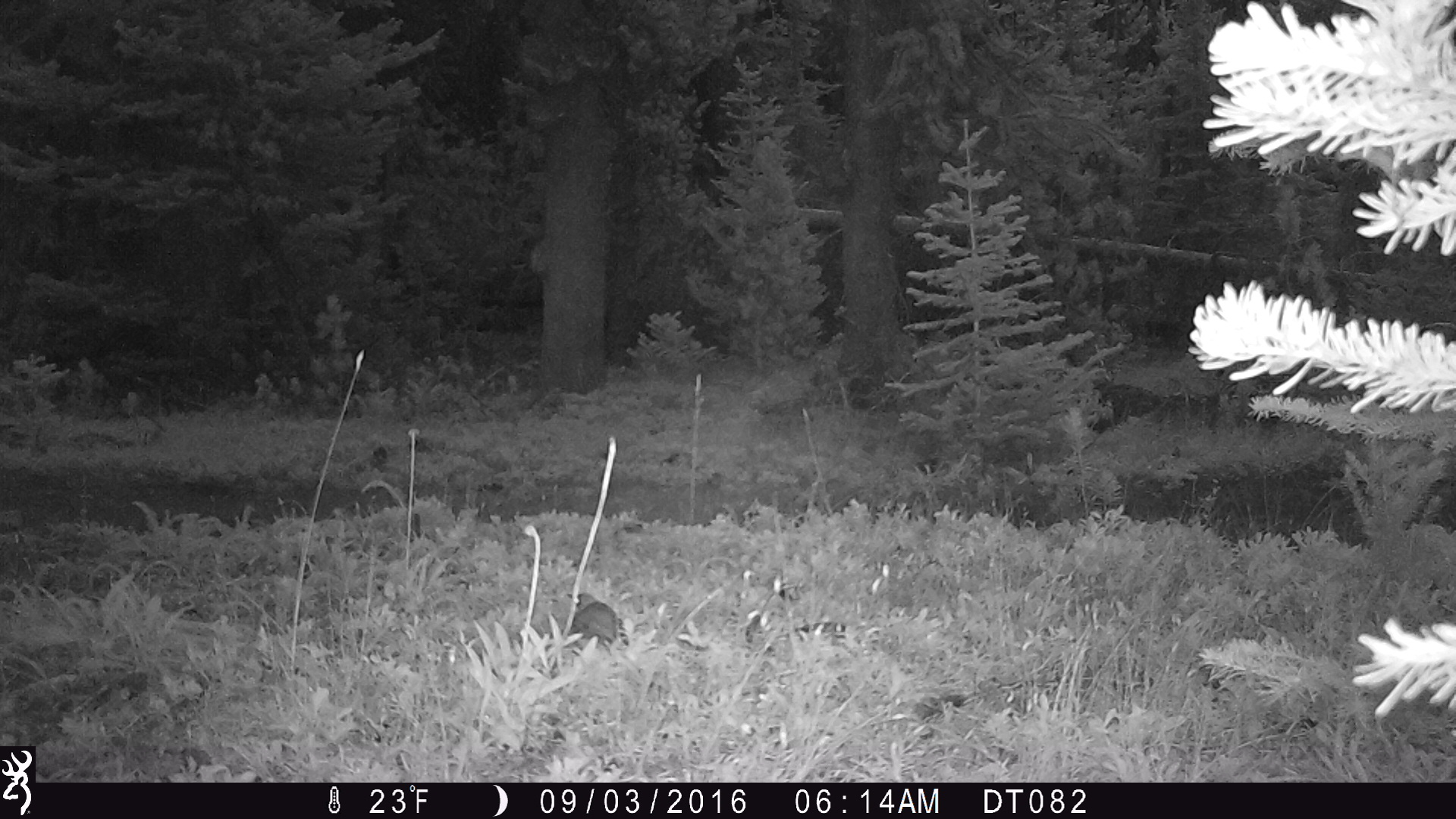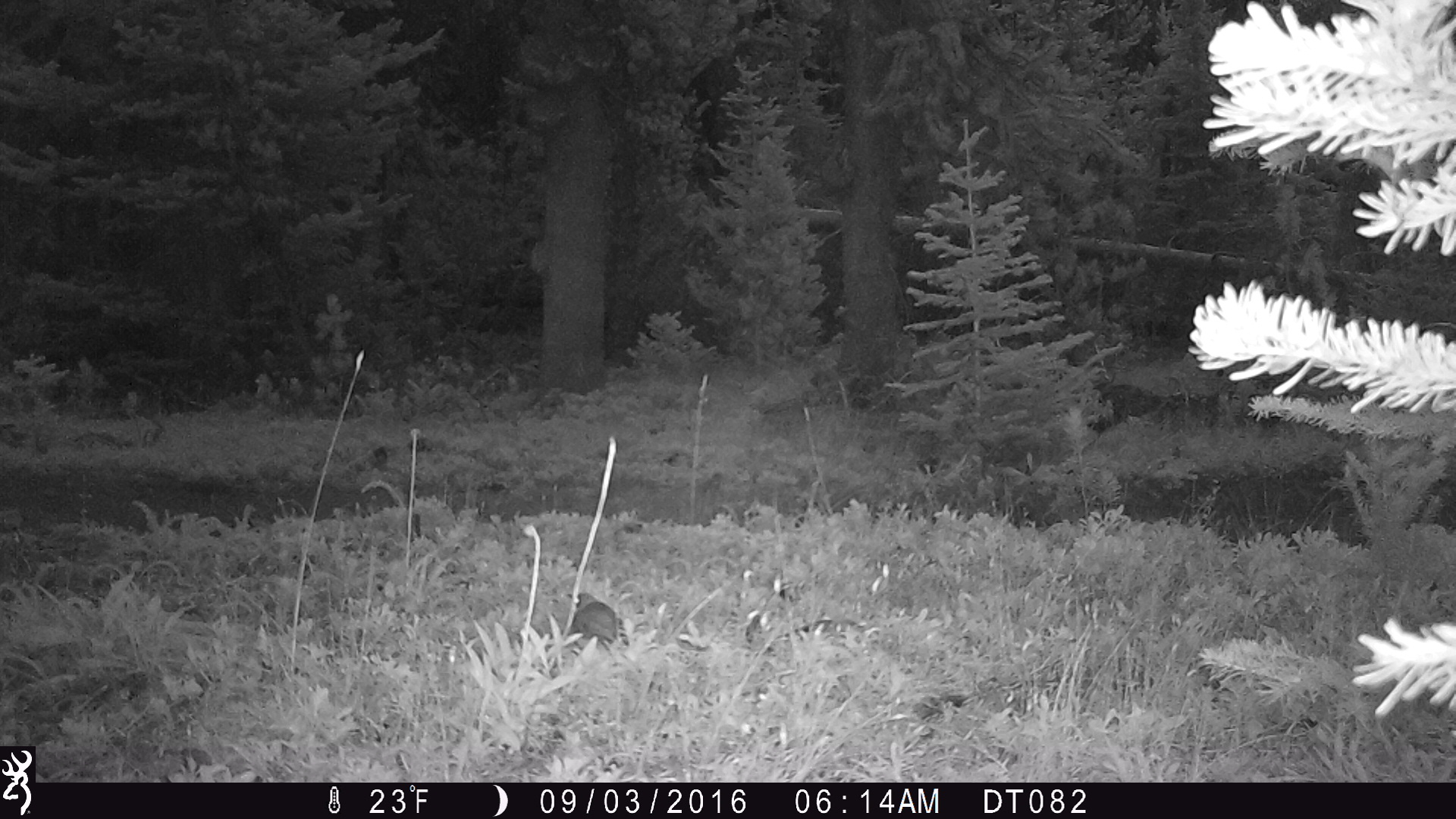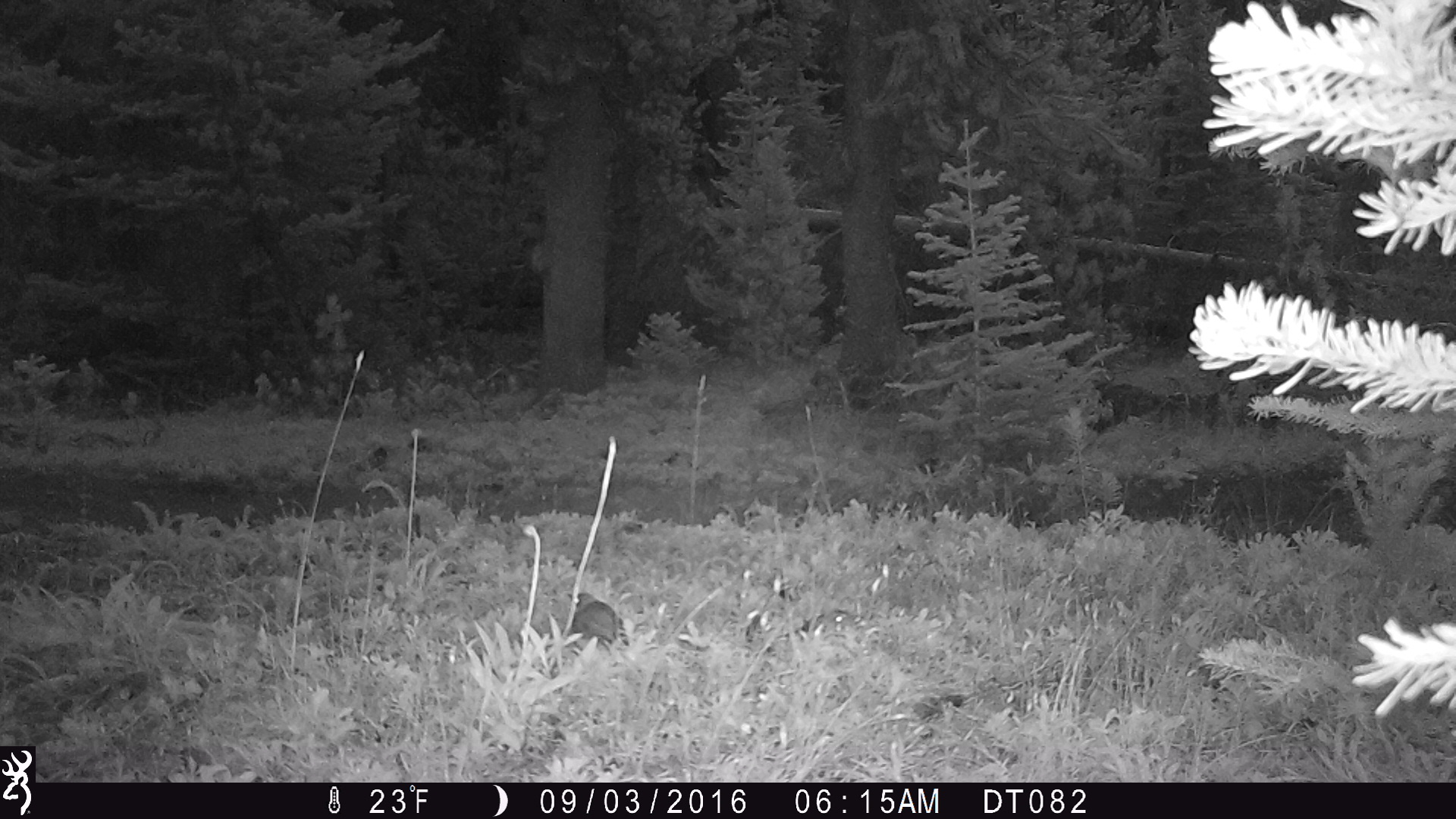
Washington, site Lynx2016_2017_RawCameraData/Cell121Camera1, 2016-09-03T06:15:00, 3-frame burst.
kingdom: Animalia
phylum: Chordata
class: Aves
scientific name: Aves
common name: birds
Aves (birds). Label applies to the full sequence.